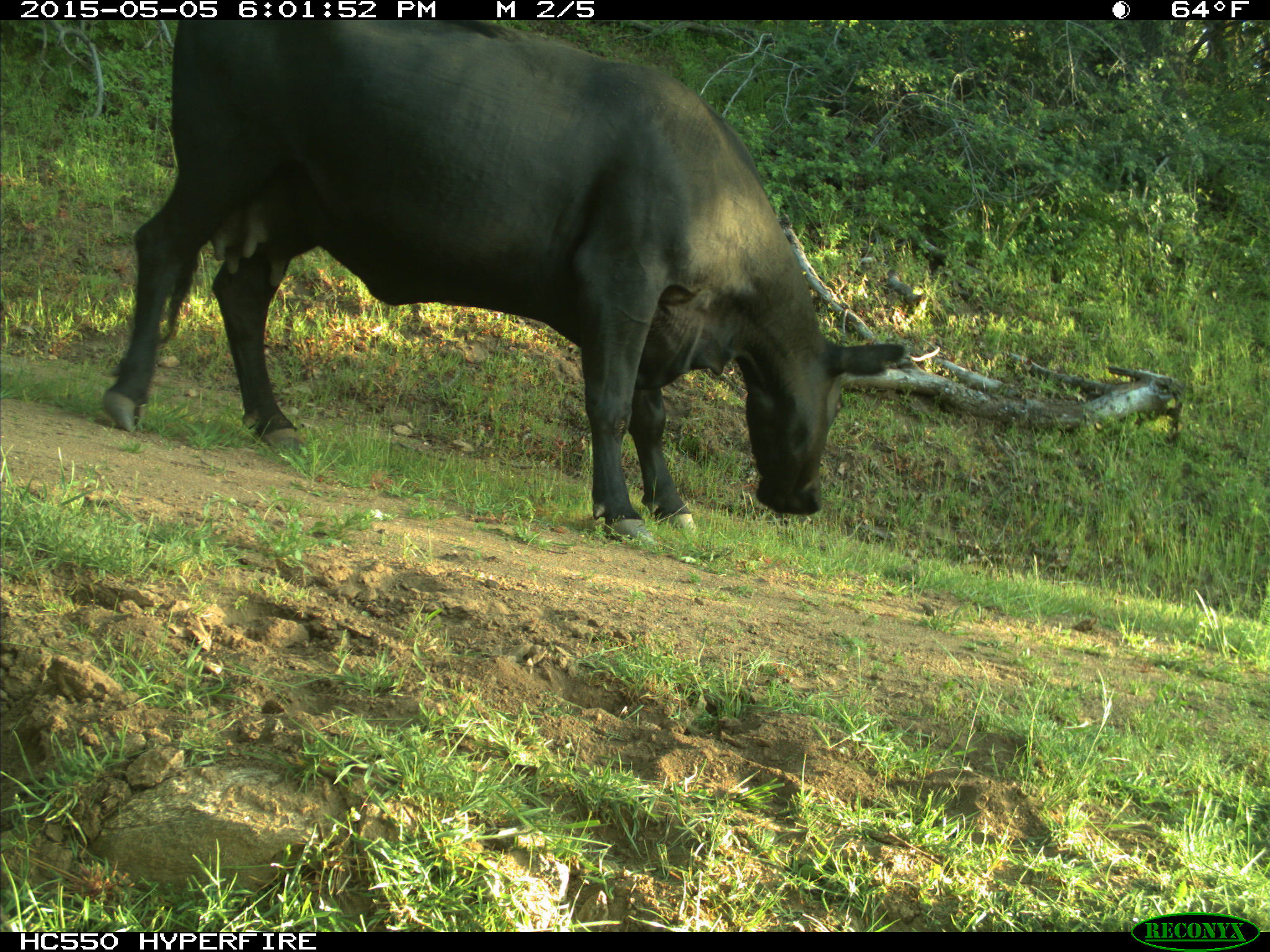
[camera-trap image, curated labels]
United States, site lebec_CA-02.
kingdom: Animalia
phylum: Chordata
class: Mammalia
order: Artiodactyla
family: Bovidae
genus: Bos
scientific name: Bos taurus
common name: domestic cow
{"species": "Bos taurus (domestic cow)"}